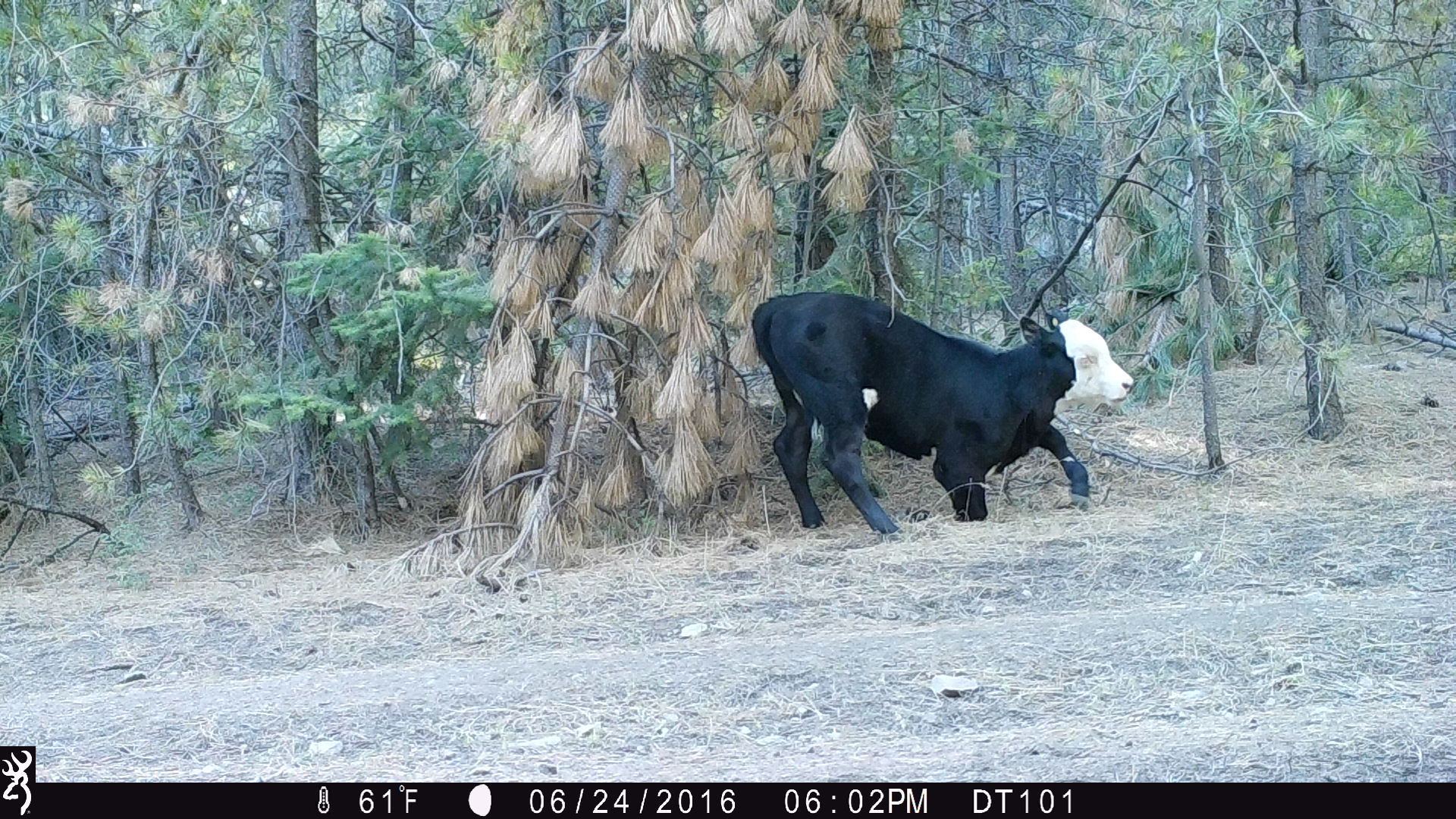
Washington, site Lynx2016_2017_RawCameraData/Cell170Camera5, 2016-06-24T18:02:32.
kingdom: Animalia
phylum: Chordata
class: Mammalia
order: Artiodactyla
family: Bovidae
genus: Bos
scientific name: Bos taurus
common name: domestic cattle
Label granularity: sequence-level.